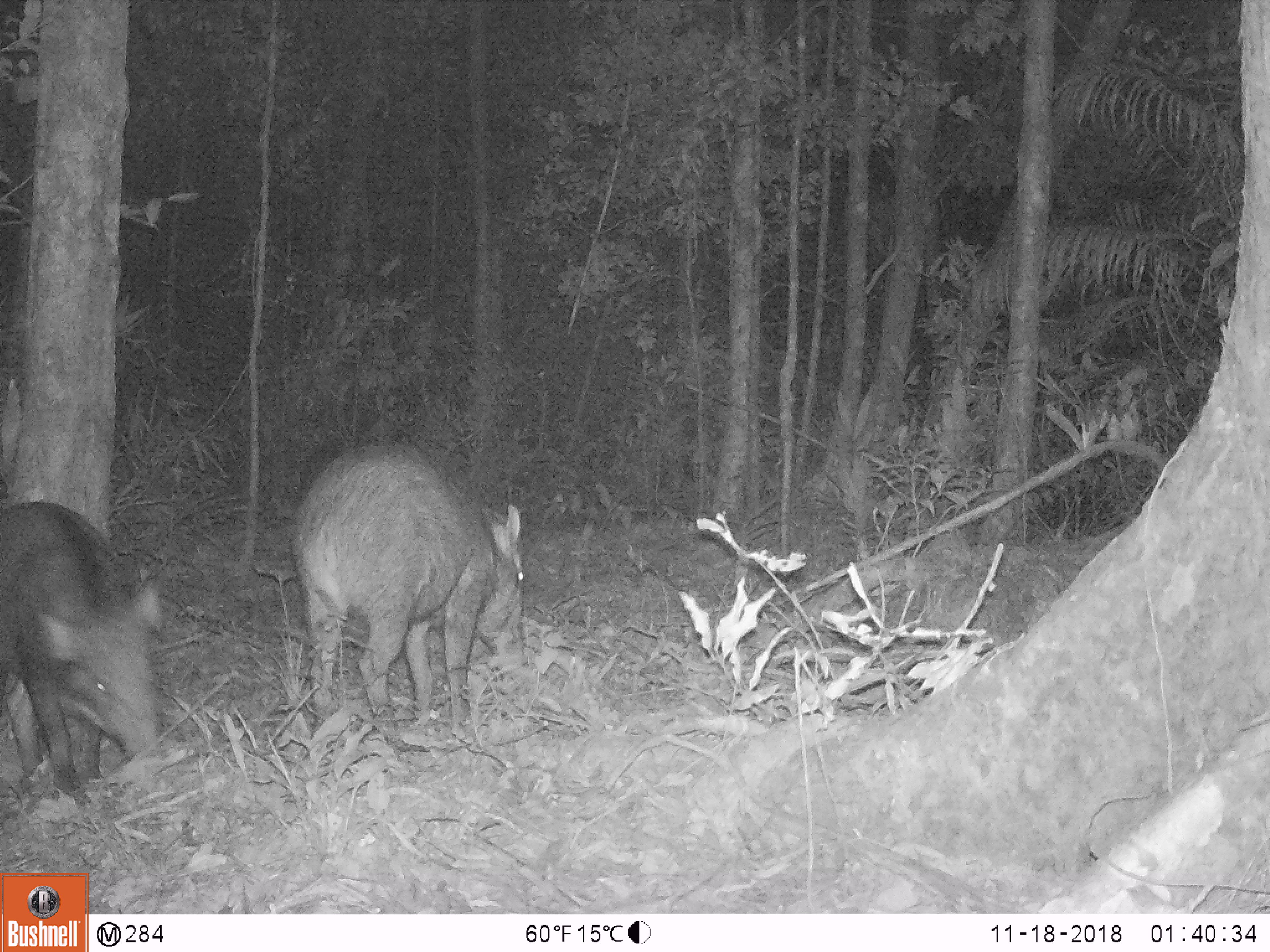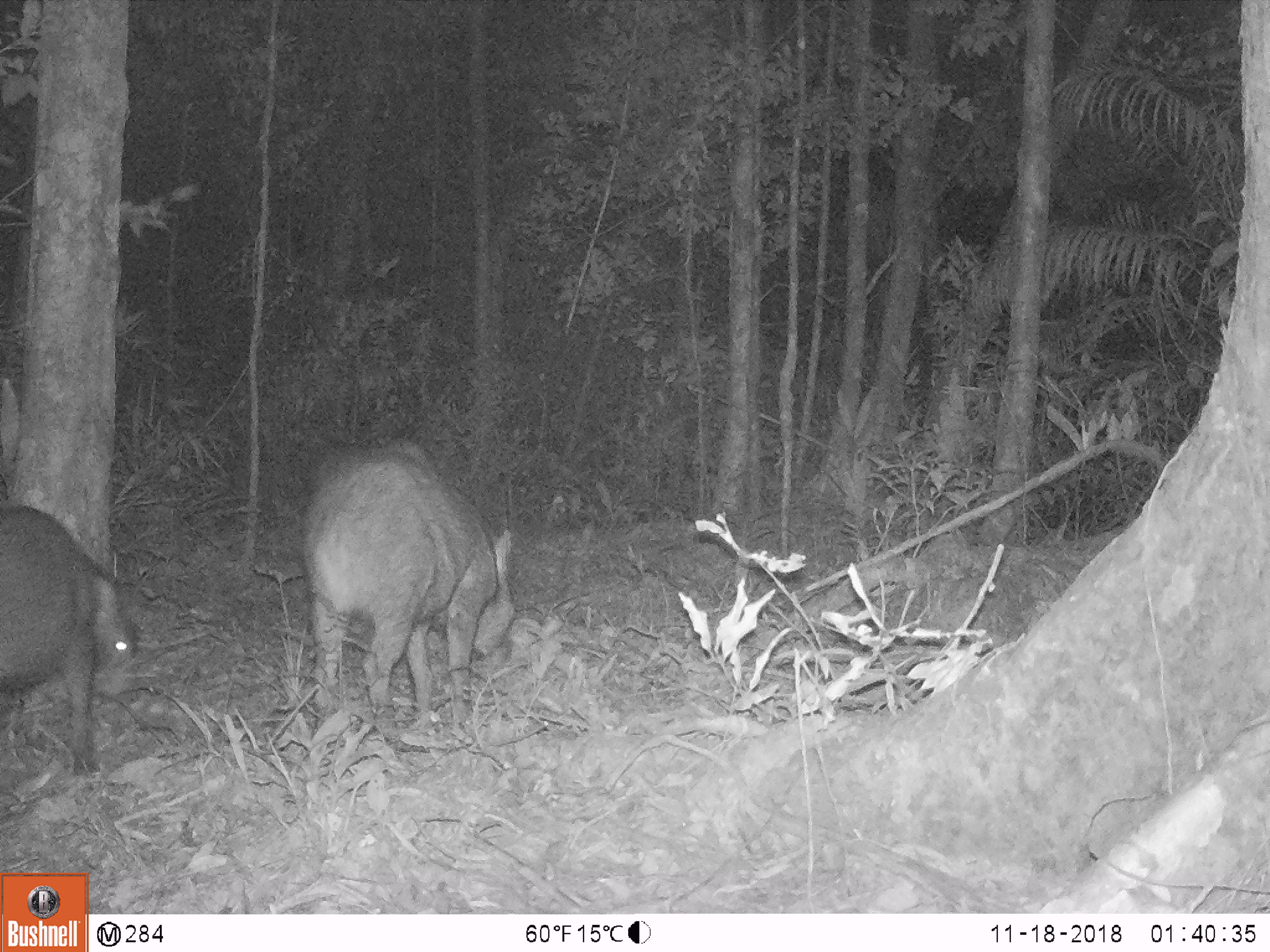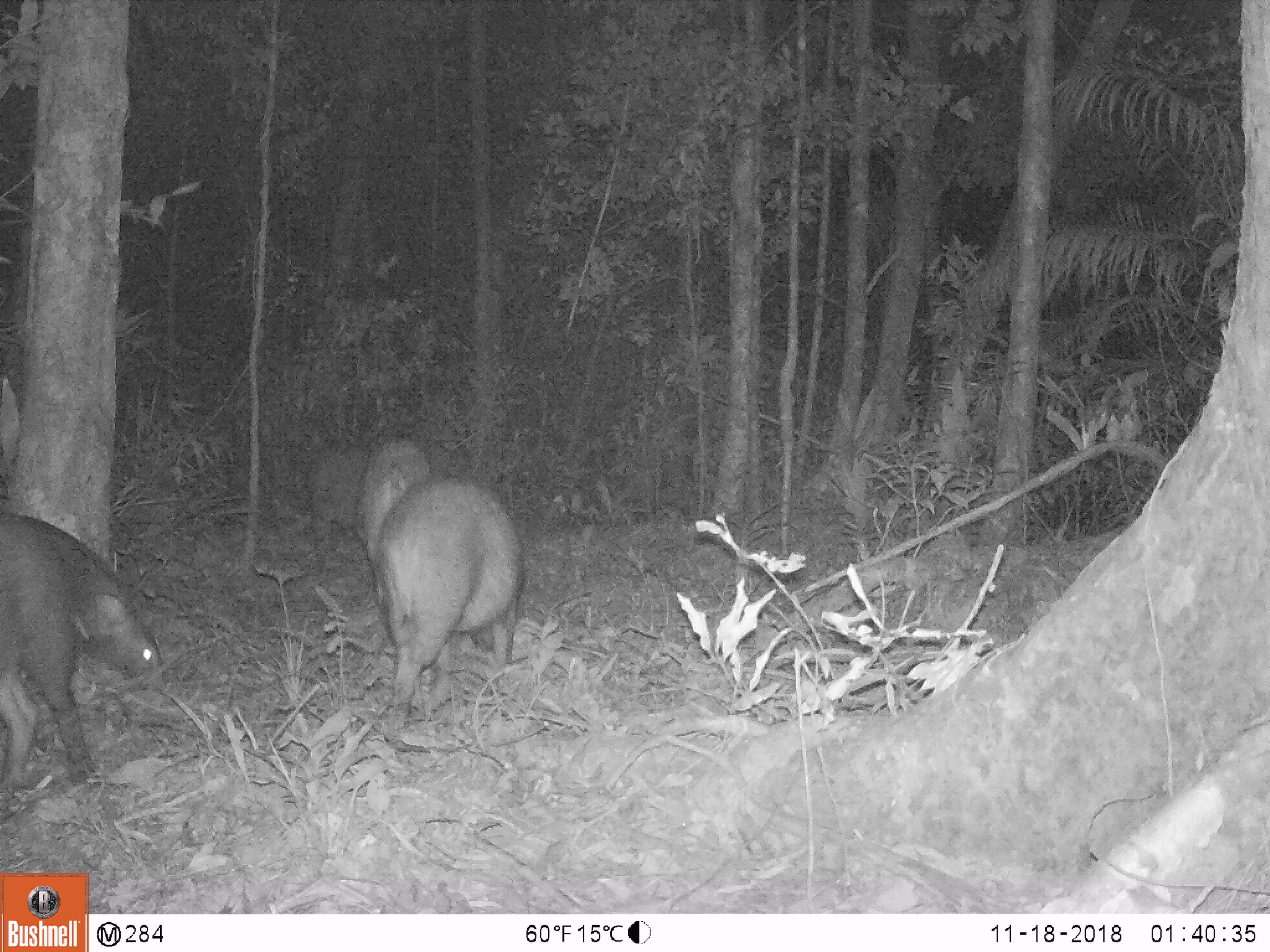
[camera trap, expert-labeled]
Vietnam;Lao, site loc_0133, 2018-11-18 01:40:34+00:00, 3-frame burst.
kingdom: Animalia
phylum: Chordata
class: Mammalia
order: Artiodactyla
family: Suidae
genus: Sus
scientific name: Sus scrofa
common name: eurasian wild pig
Eurasian wild pig (Sus scrofa). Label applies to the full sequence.